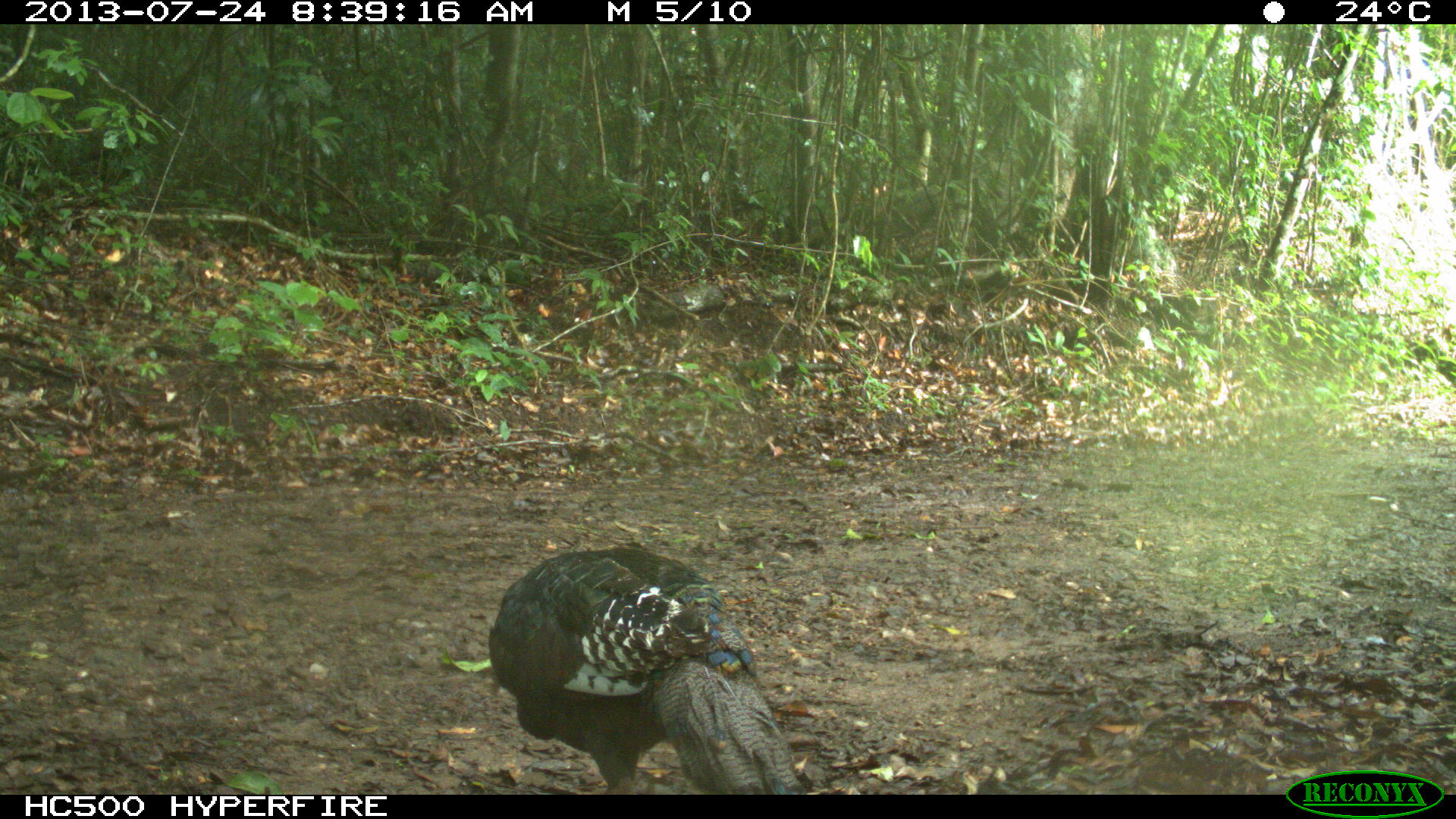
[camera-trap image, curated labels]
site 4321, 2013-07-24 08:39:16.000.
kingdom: Animalia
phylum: Chordata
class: Aves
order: Galliformes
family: Phasianidae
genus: Meleagris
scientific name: Meleagris ocellata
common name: ocellated turkey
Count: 1.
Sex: female.